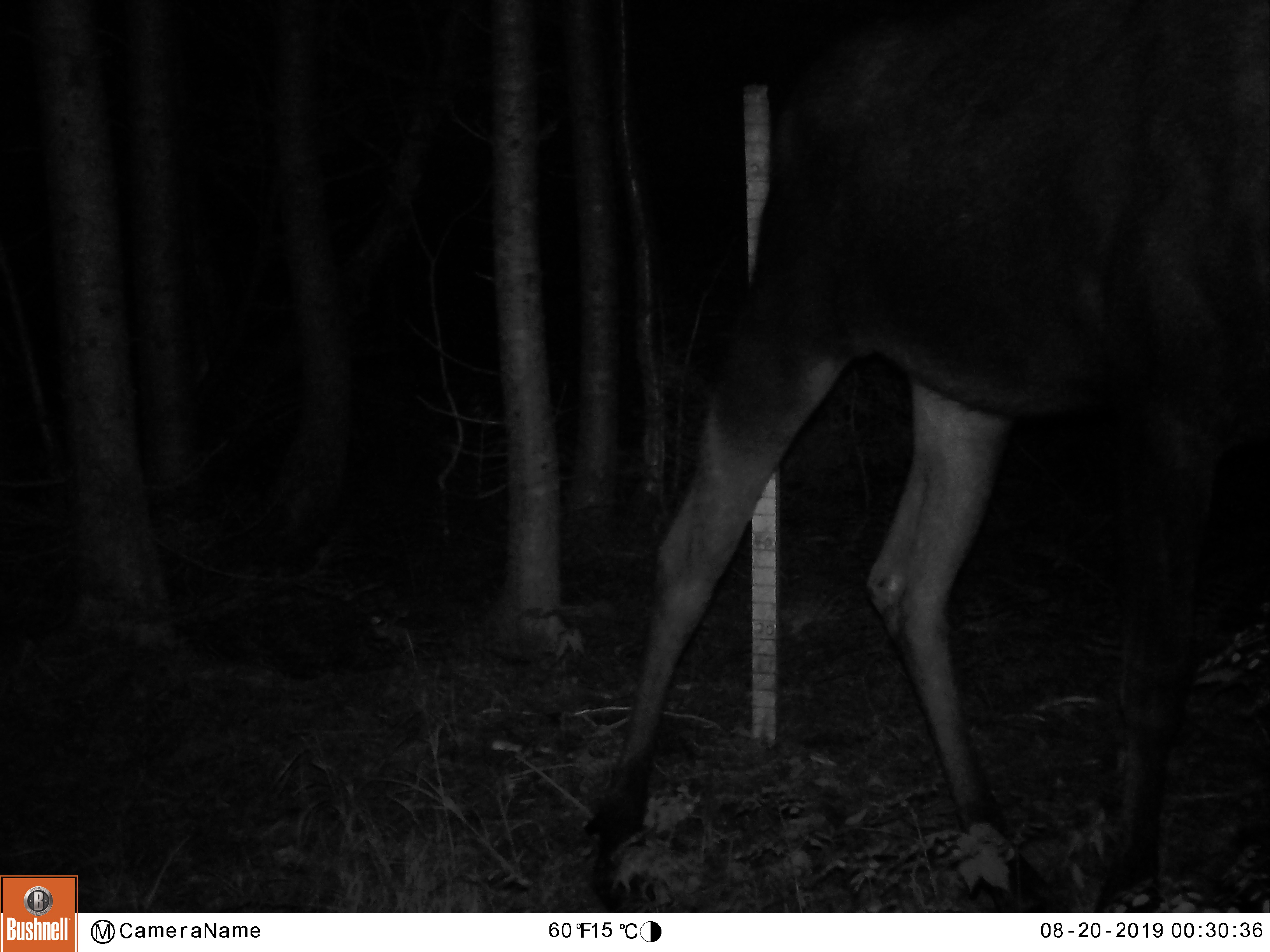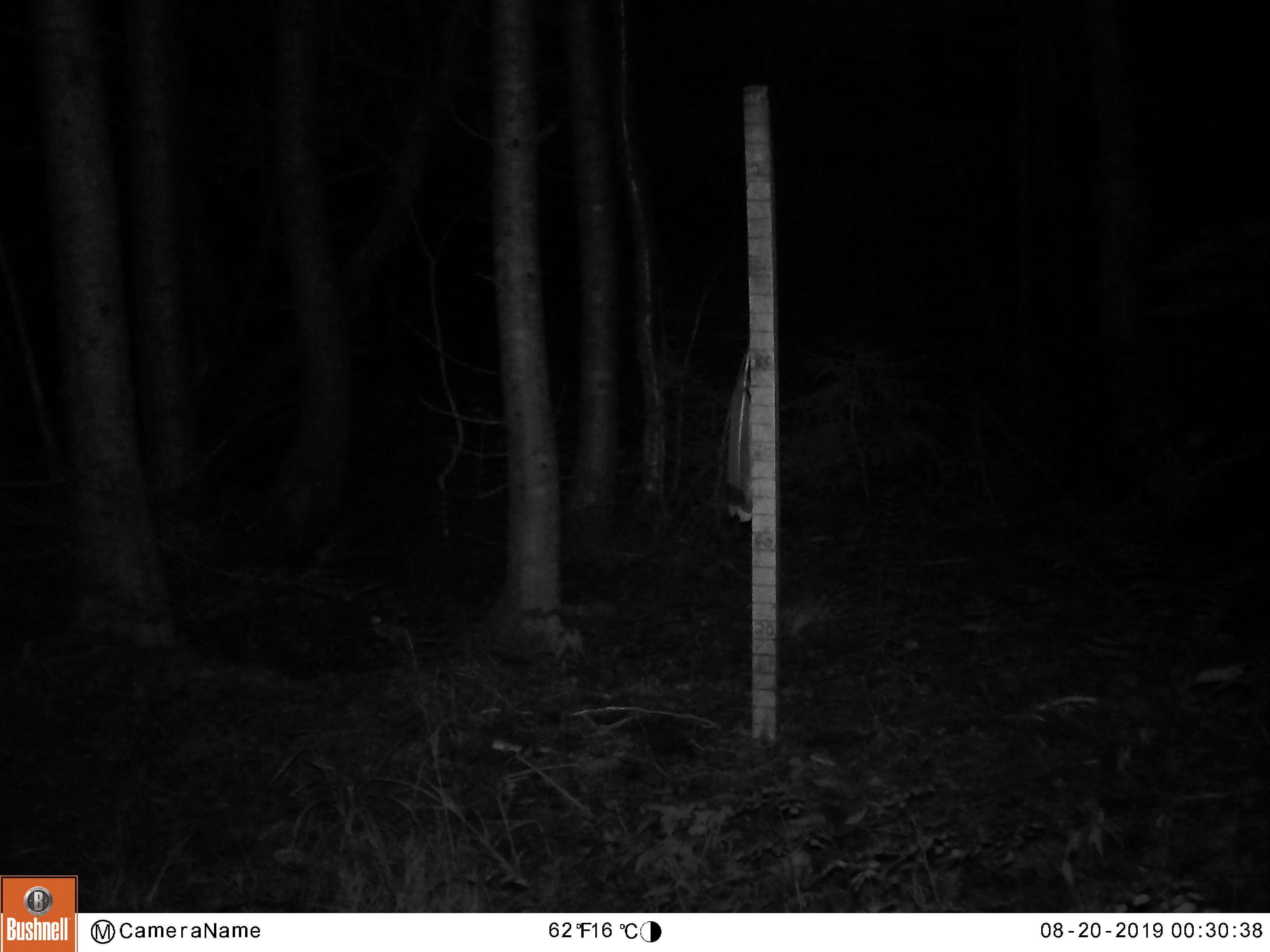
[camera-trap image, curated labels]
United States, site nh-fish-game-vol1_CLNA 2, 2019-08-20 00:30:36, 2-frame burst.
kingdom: Animalia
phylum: Chordata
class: Mammalia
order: Artiodactyla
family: Cervidae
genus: Alces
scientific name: Alces alces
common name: moose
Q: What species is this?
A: Moose (Alces alces).